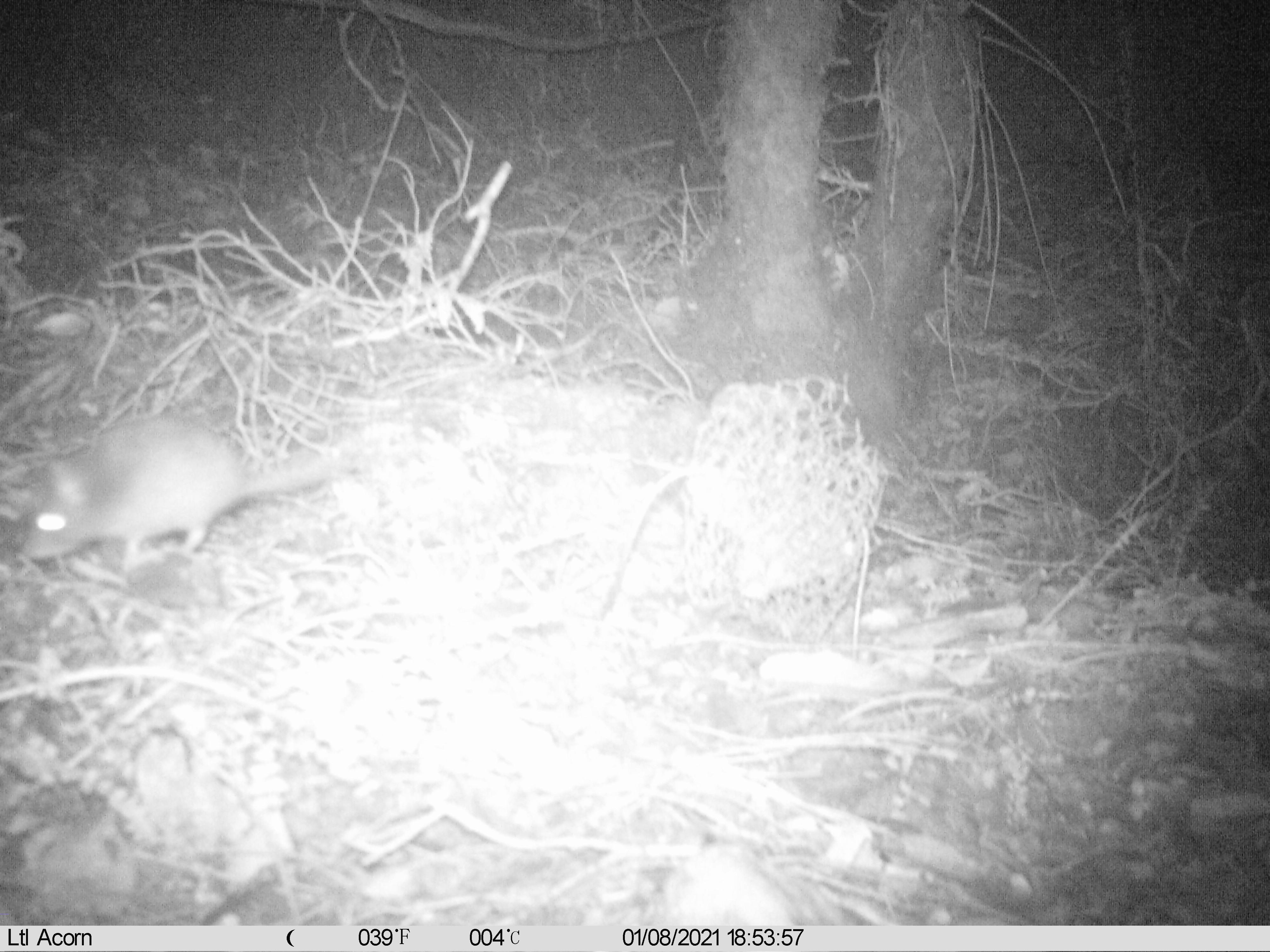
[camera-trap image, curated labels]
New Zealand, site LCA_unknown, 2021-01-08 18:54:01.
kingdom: Animalia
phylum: Chordata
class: Mammalia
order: Rodentia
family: Muridae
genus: Rattus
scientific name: Rattus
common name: rat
Rat (Rattus).